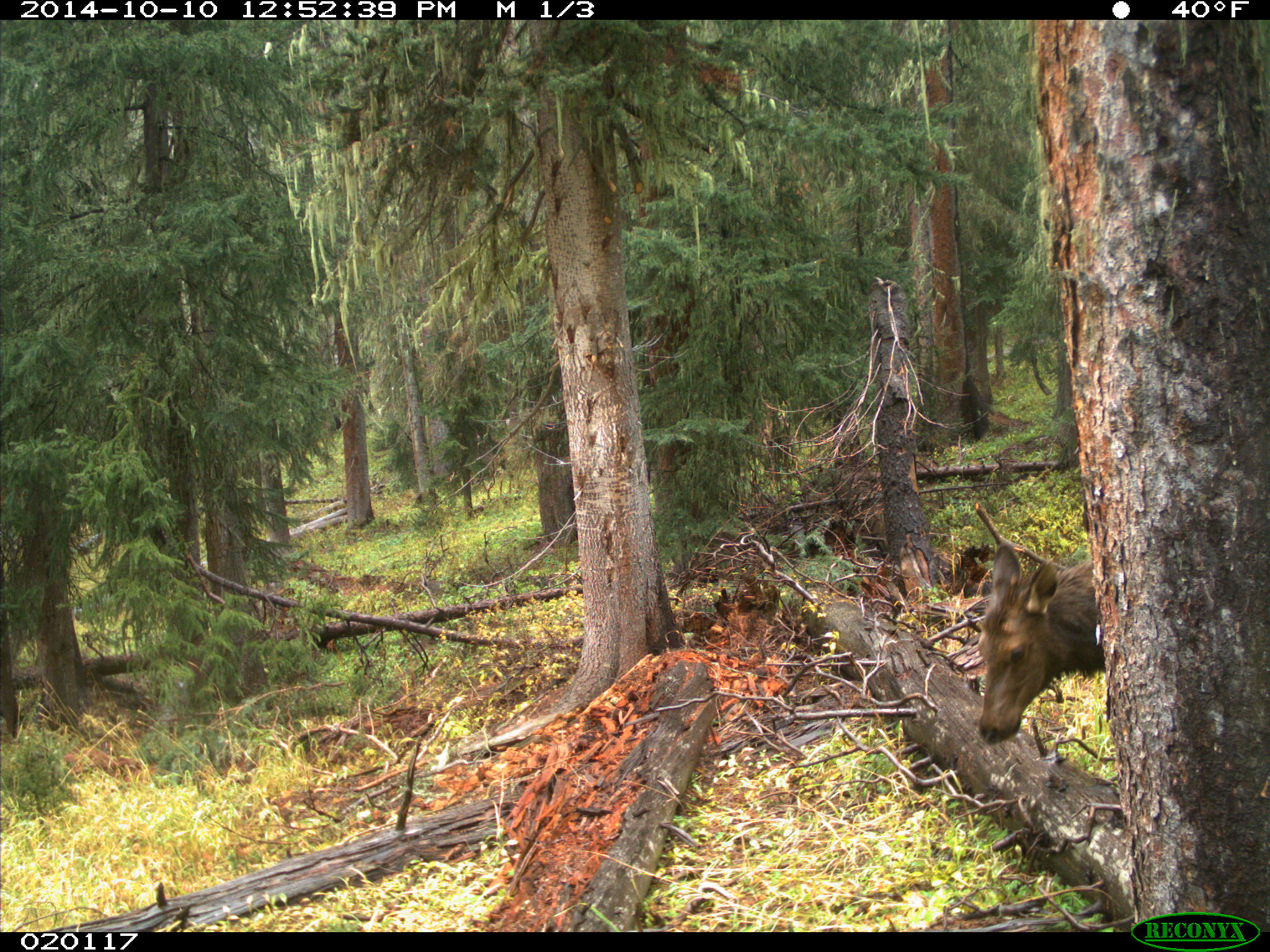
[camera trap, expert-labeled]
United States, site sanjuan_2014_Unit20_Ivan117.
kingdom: Animalia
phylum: Chordata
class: Mammalia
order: Artiodactyla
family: Cervidae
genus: Cervus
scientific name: Cervus elaphus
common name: red deer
Cervus elaphus (red deer).